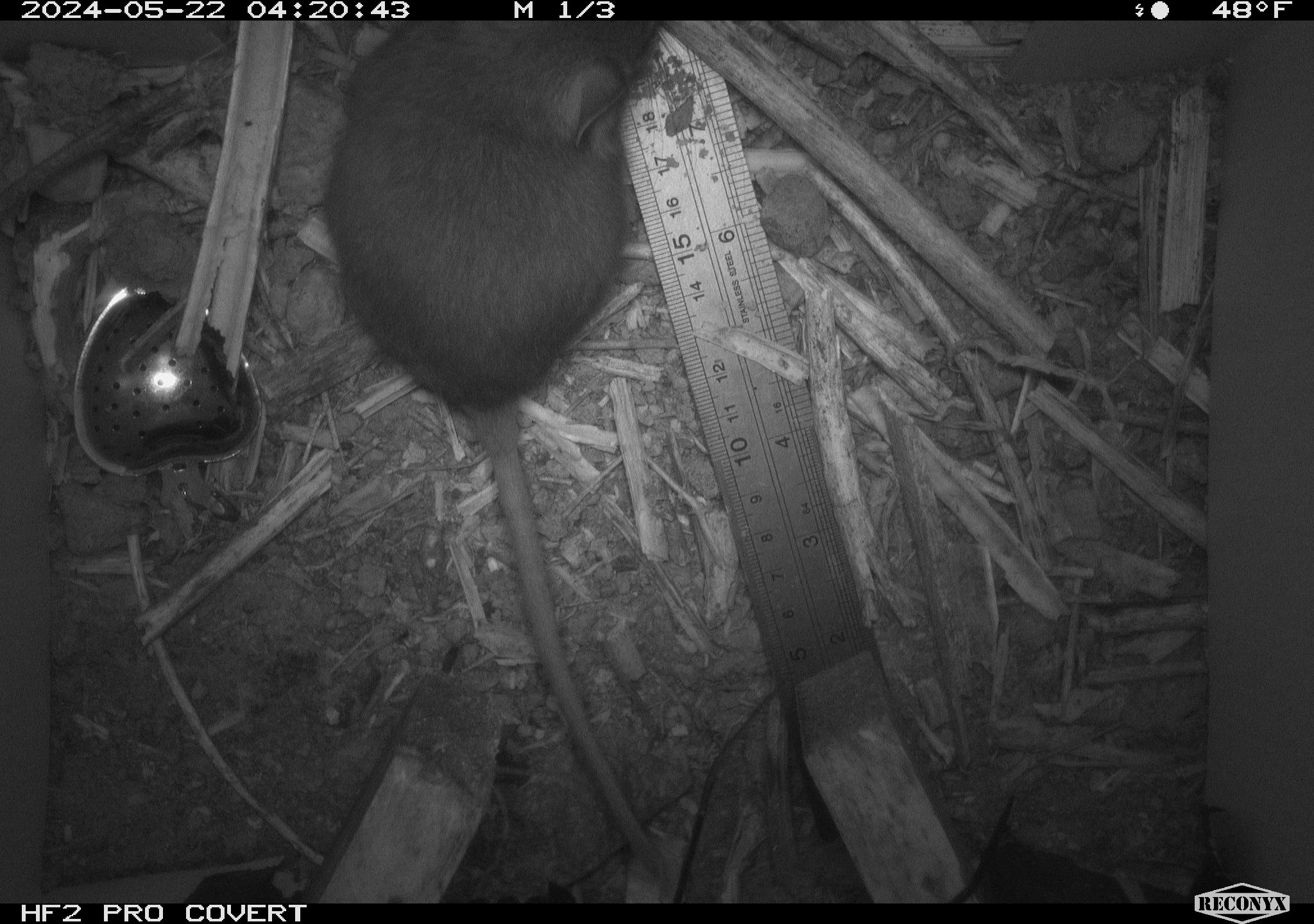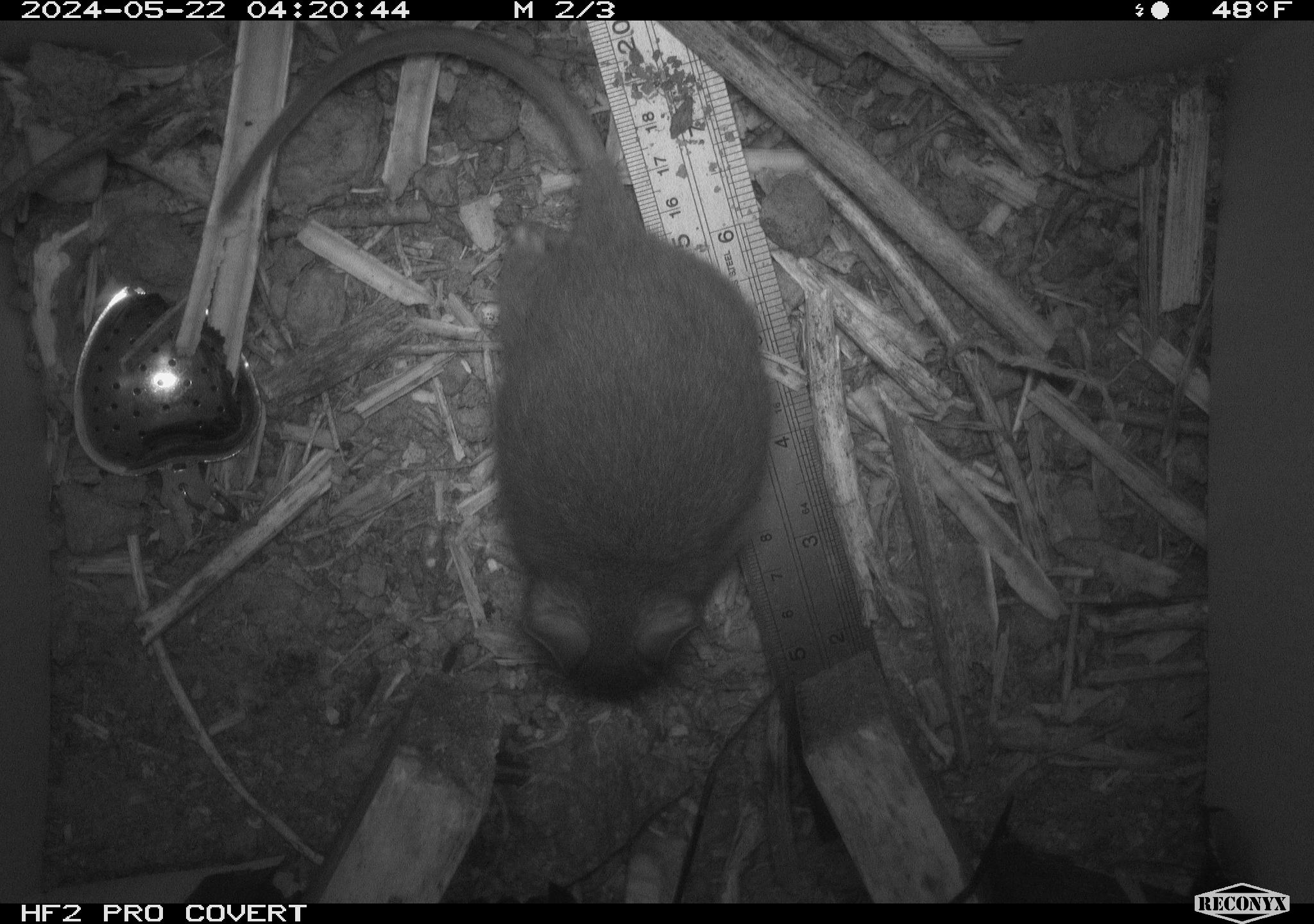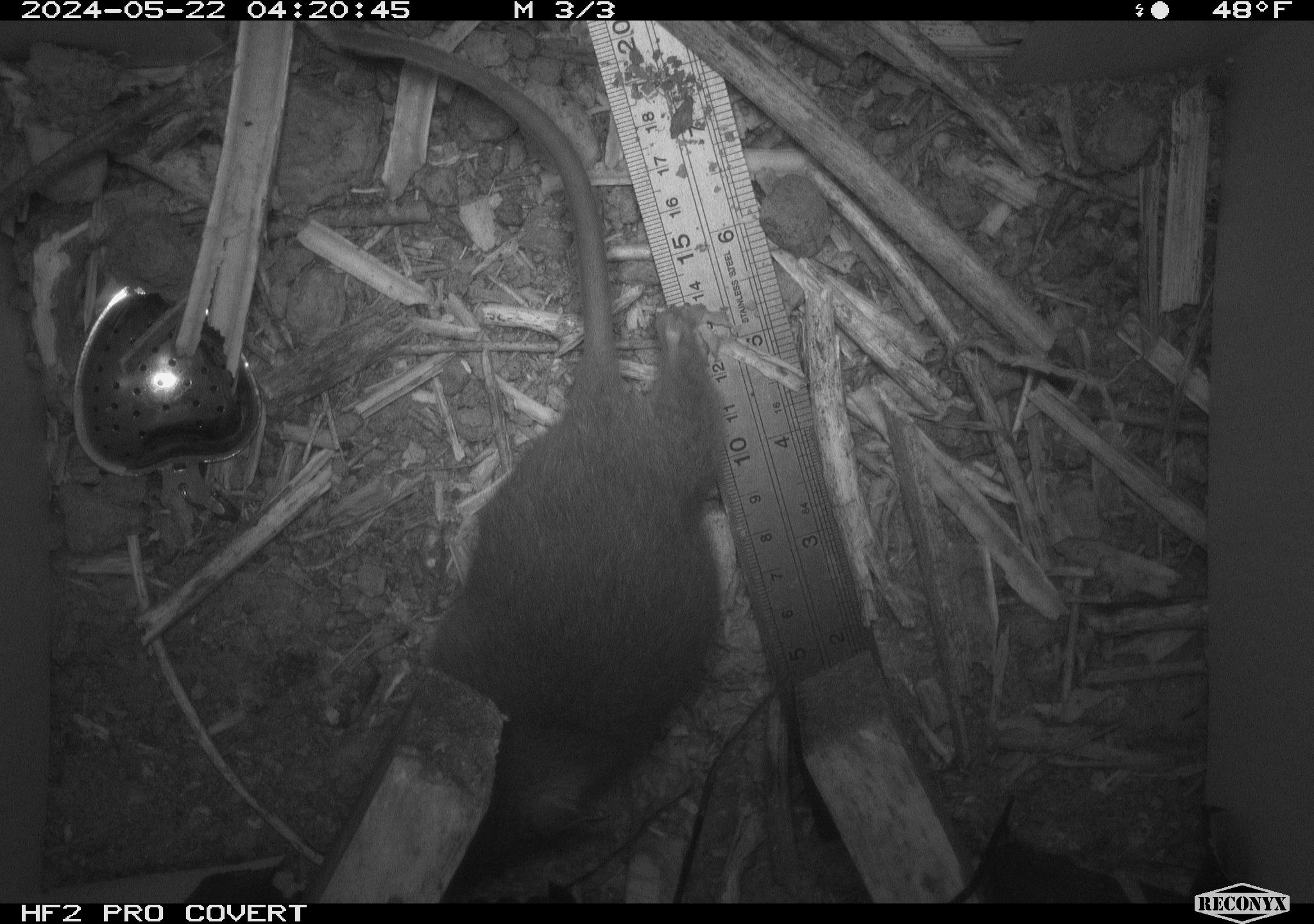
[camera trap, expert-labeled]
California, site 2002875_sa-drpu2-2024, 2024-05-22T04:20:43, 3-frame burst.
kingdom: Animalia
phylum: Chordata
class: Mammalia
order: Rodentia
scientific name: Rodentia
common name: rodent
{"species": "rodent (Rodentia)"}